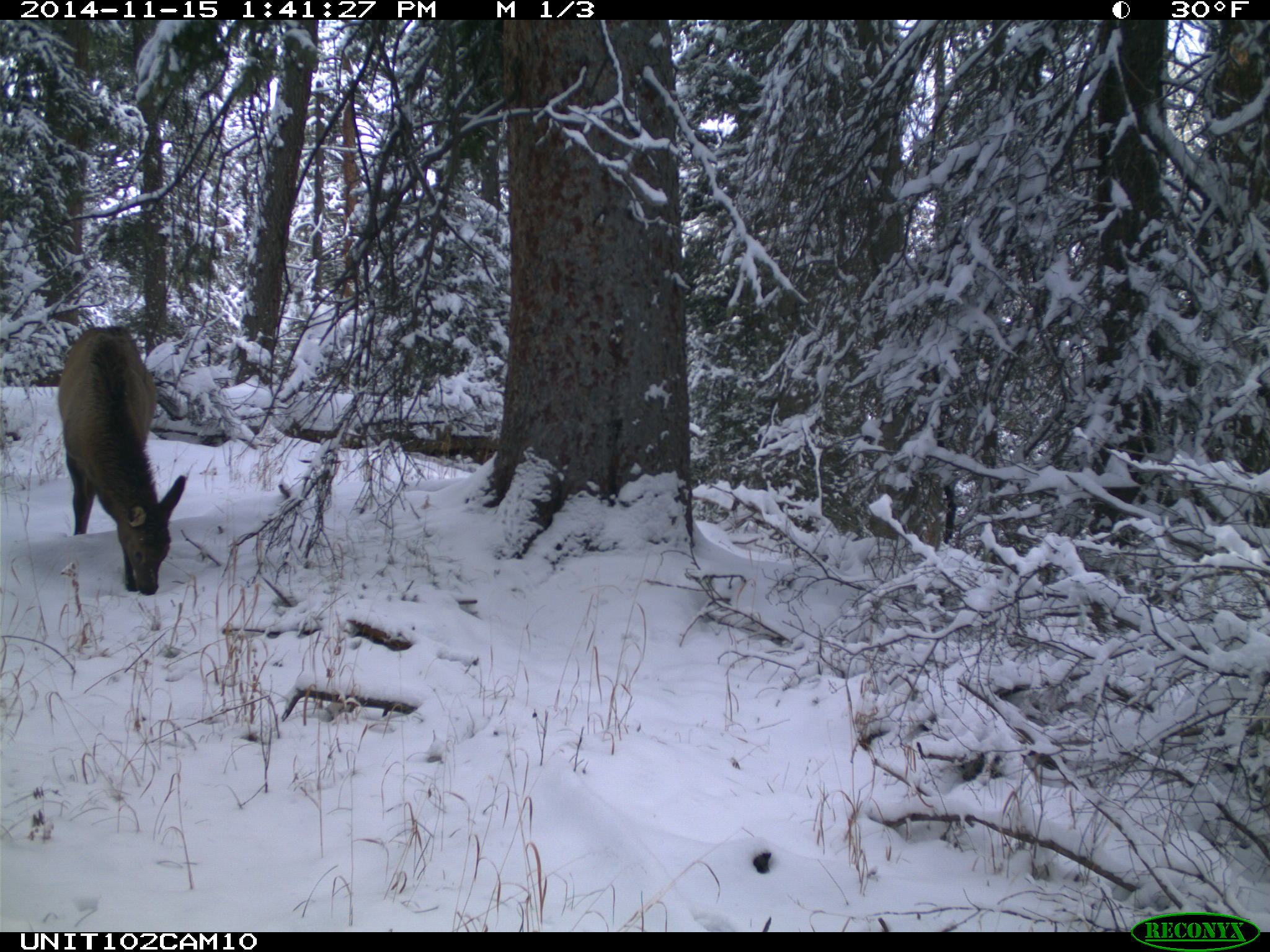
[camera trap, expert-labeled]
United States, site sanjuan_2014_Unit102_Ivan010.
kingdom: Animalia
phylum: Chordata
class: Mammalia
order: Artiodactyla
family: Cervidae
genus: Cervus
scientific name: Cervus elaphus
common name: red deer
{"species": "Cervus elaphus (red deer)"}